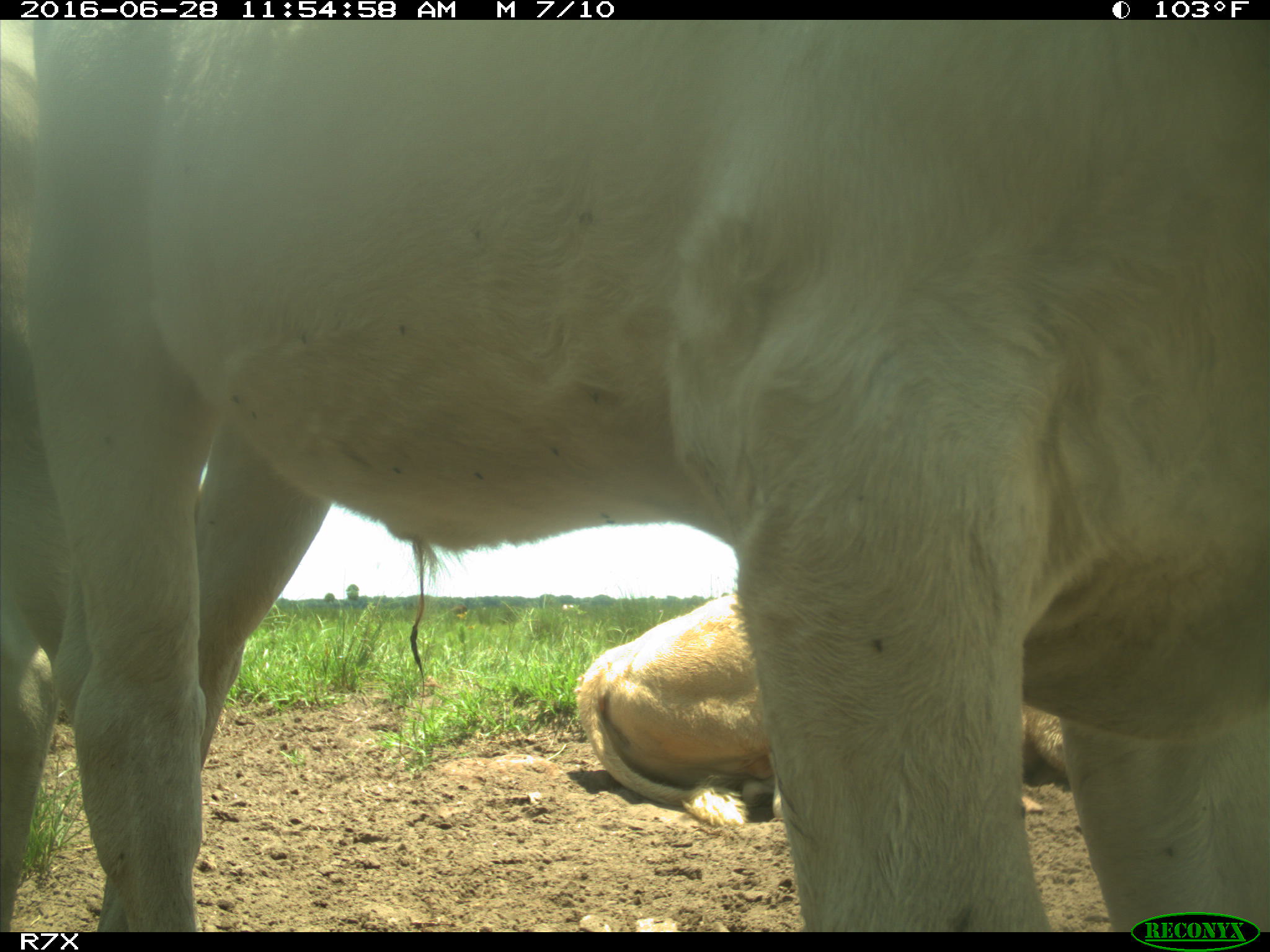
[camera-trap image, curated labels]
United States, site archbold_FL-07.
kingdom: Animalia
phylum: Chordata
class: Mammalia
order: Artiodactyla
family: Bovidae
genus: Bos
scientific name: Bos taurus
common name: domestic cow